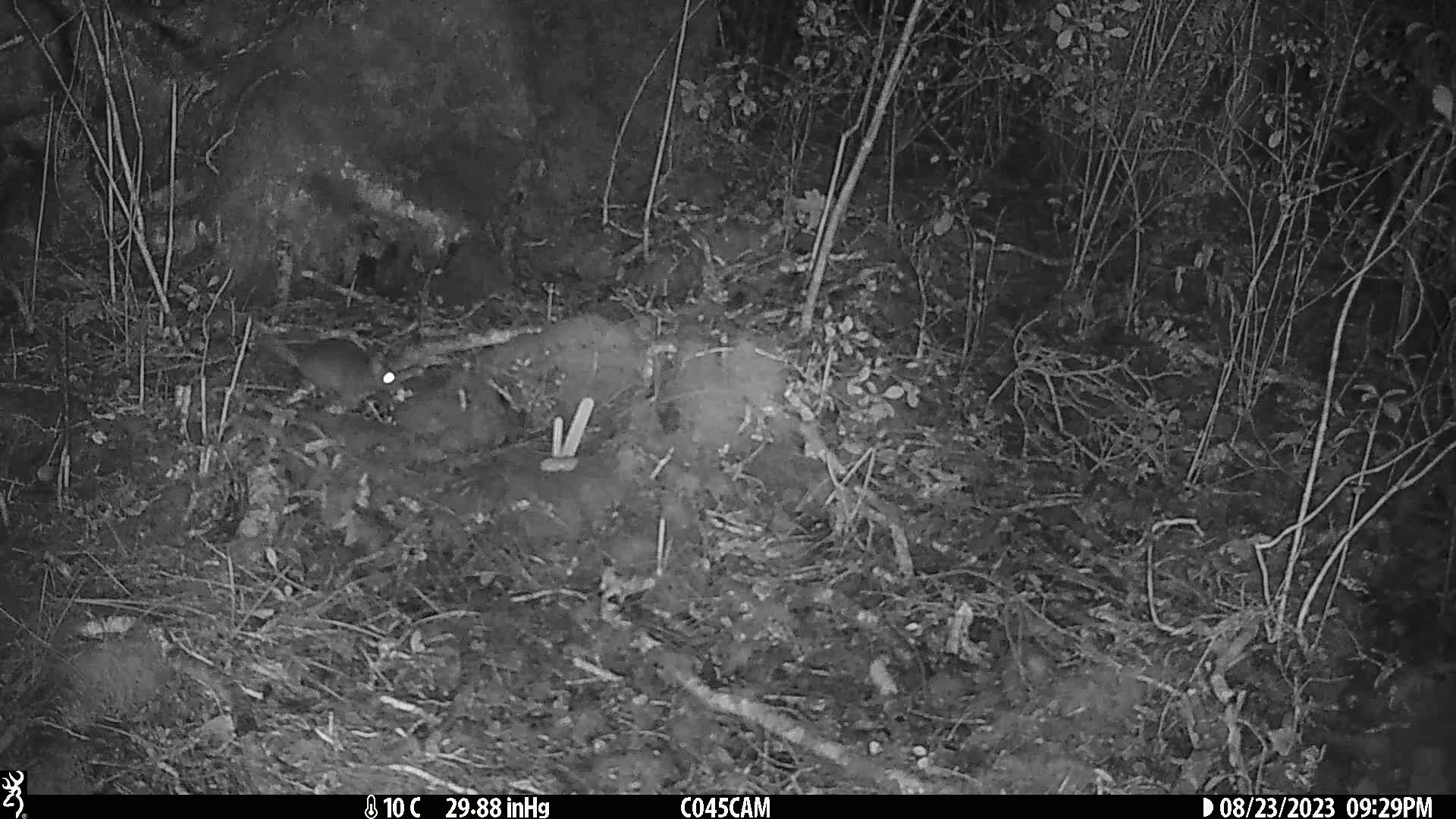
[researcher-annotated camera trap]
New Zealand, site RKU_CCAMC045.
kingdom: Animalia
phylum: Chordata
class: Mammalia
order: Rodentia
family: Muridae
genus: Rattus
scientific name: Rattus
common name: rat